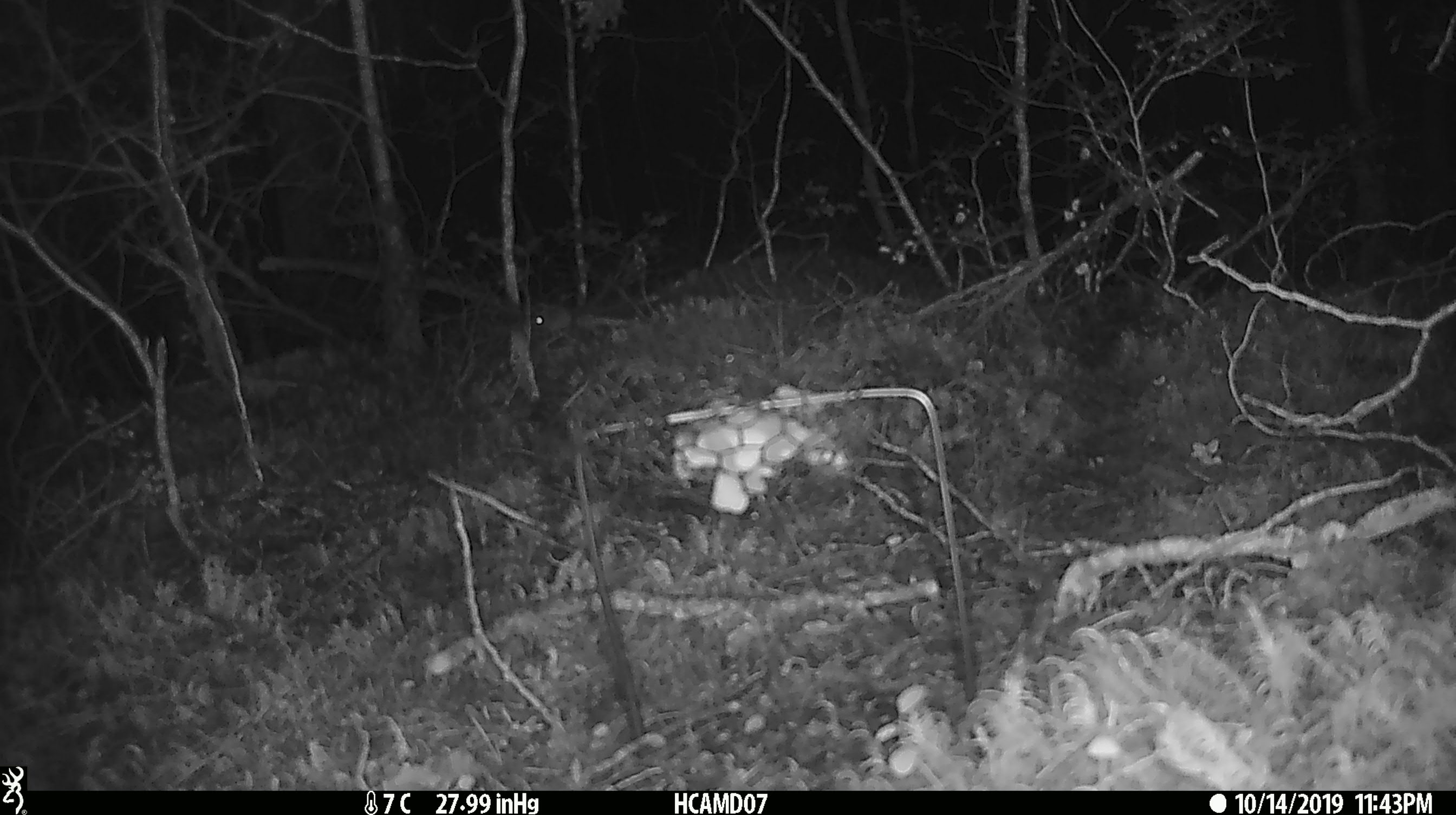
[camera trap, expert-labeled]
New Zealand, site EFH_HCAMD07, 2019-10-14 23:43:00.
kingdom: Animalia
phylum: Chordata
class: Mammalia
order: Rodentia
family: Muridae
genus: Mus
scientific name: Mus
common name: mouse